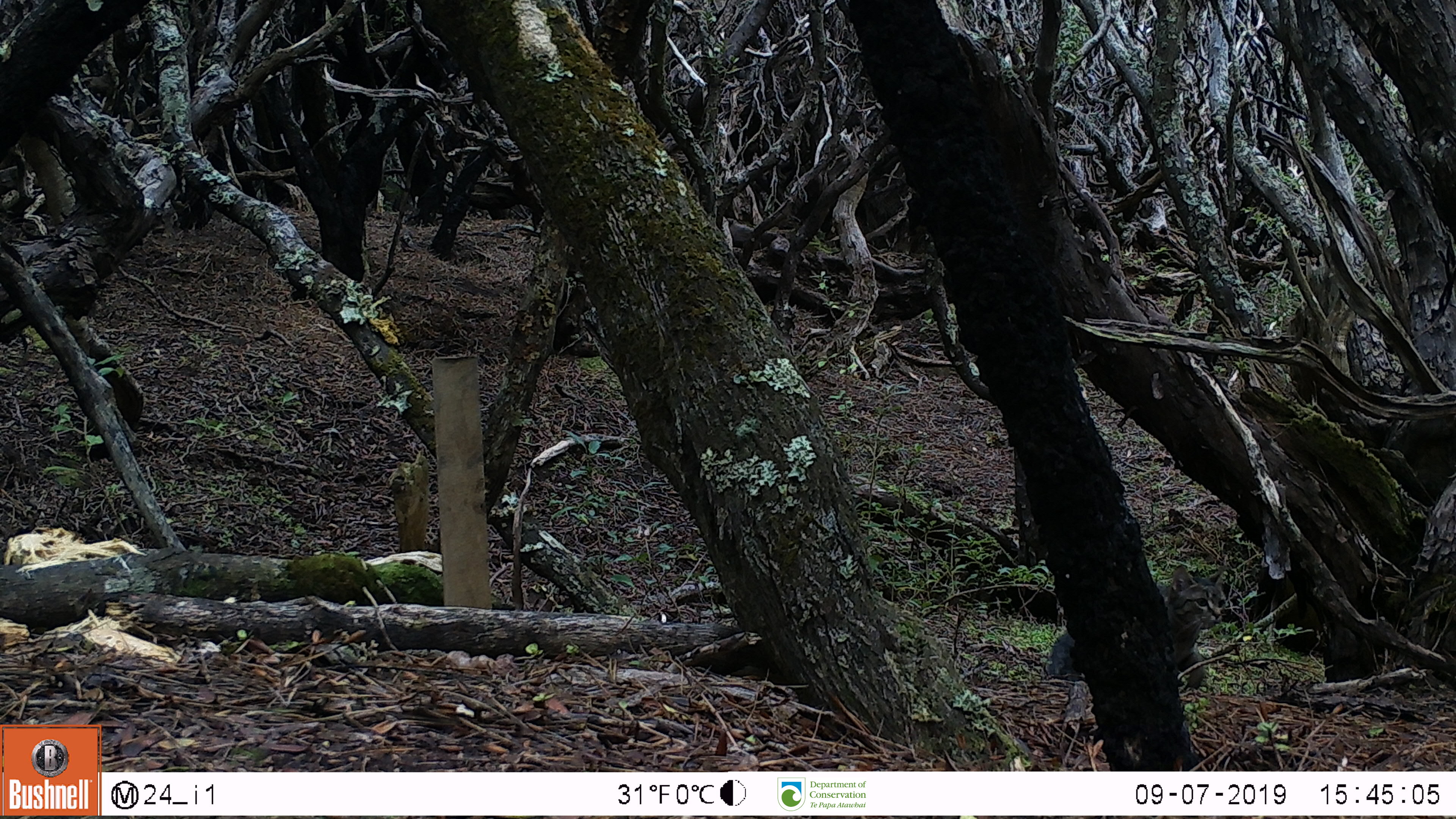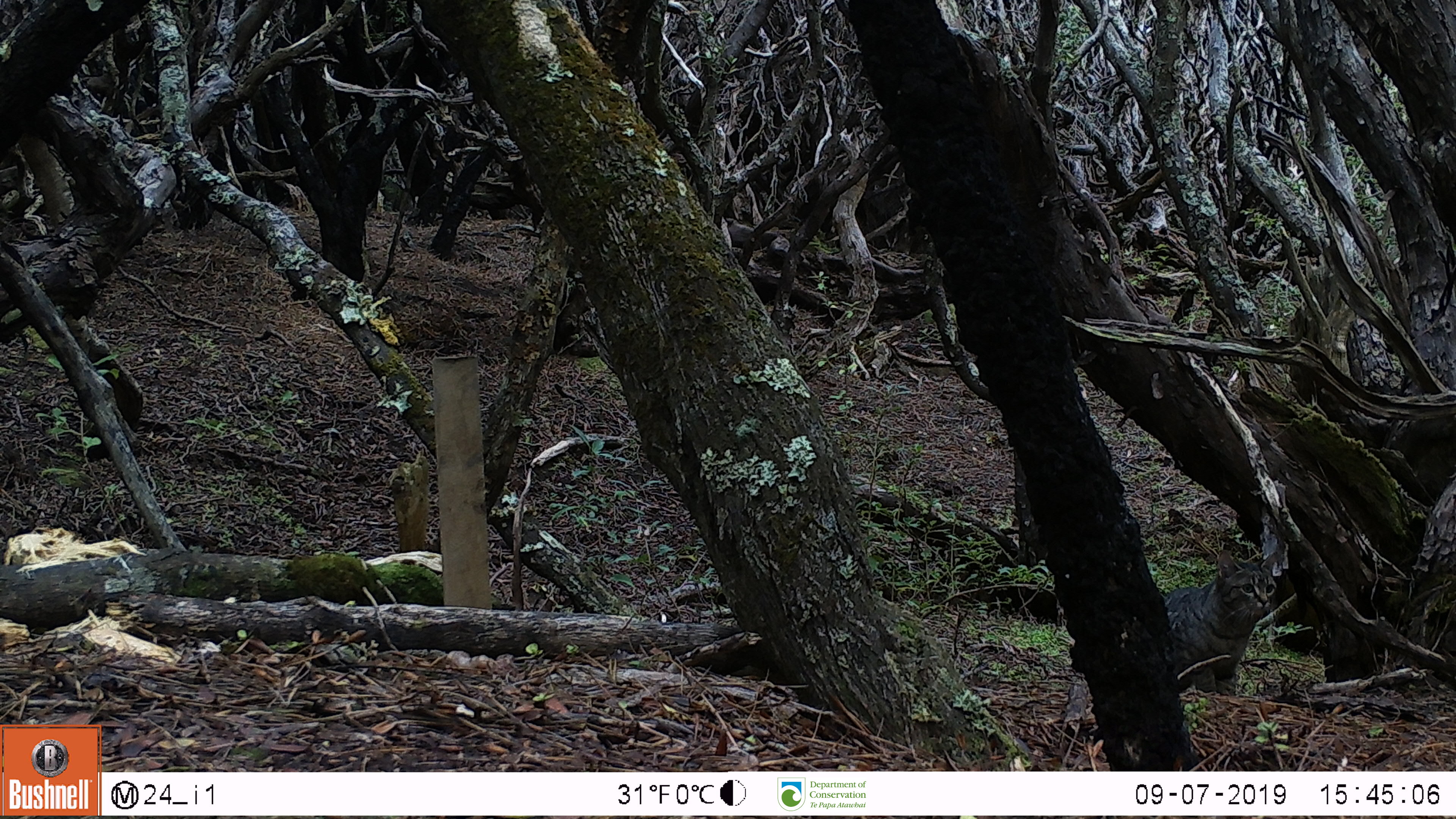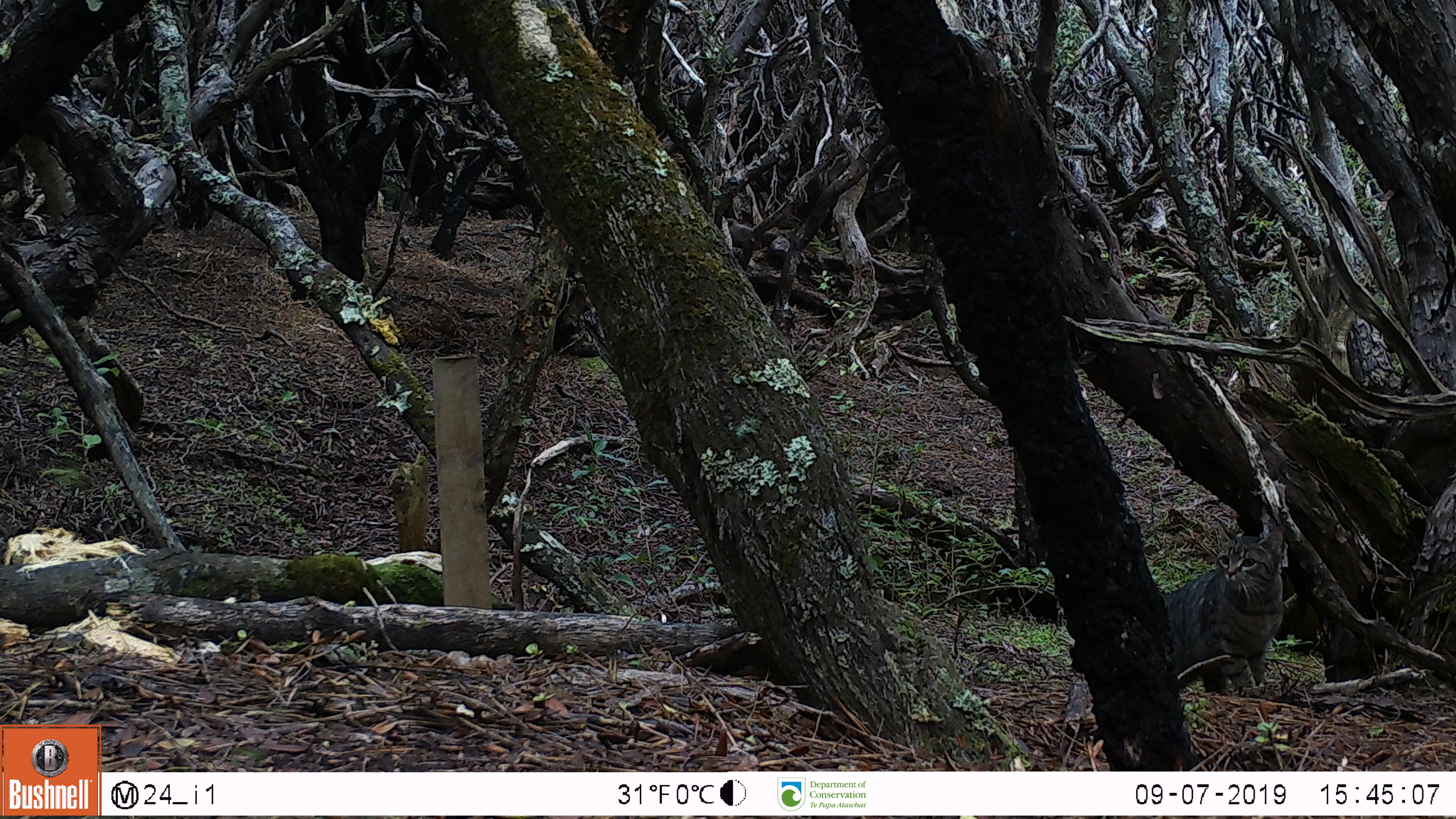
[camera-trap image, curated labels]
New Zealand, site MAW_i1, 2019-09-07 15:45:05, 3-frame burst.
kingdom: Animalia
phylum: Chordata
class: Mammalia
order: Carnivora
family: Felidae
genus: Felis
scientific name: Felis catus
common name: domestic cat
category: cat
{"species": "cat (domestic cat) (Felis catus)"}